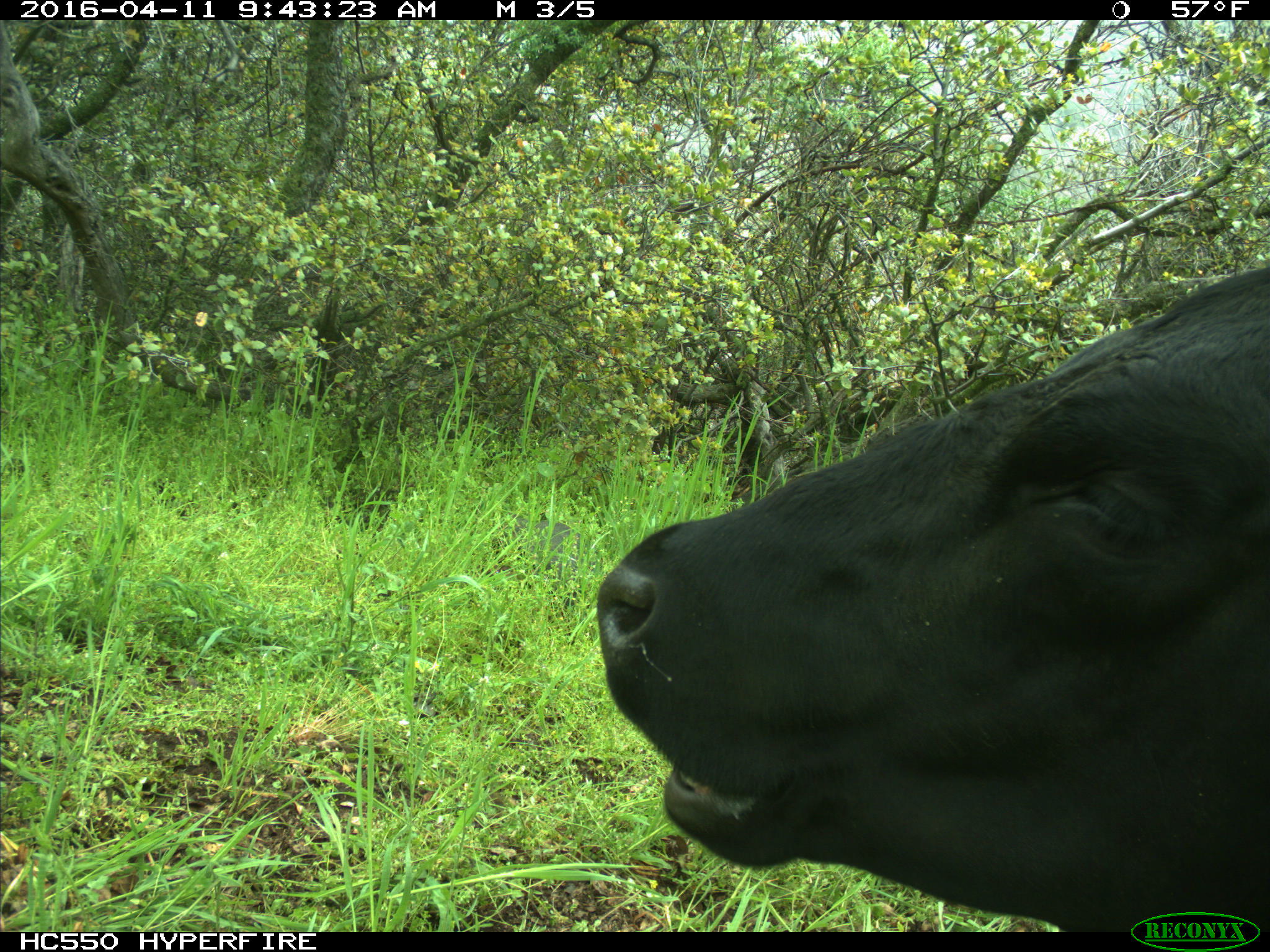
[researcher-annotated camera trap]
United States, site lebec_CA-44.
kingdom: Animalia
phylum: Chordata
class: Mammalia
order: Artiodactyla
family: Bovidae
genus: Bos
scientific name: Bos taurus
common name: domestic cow